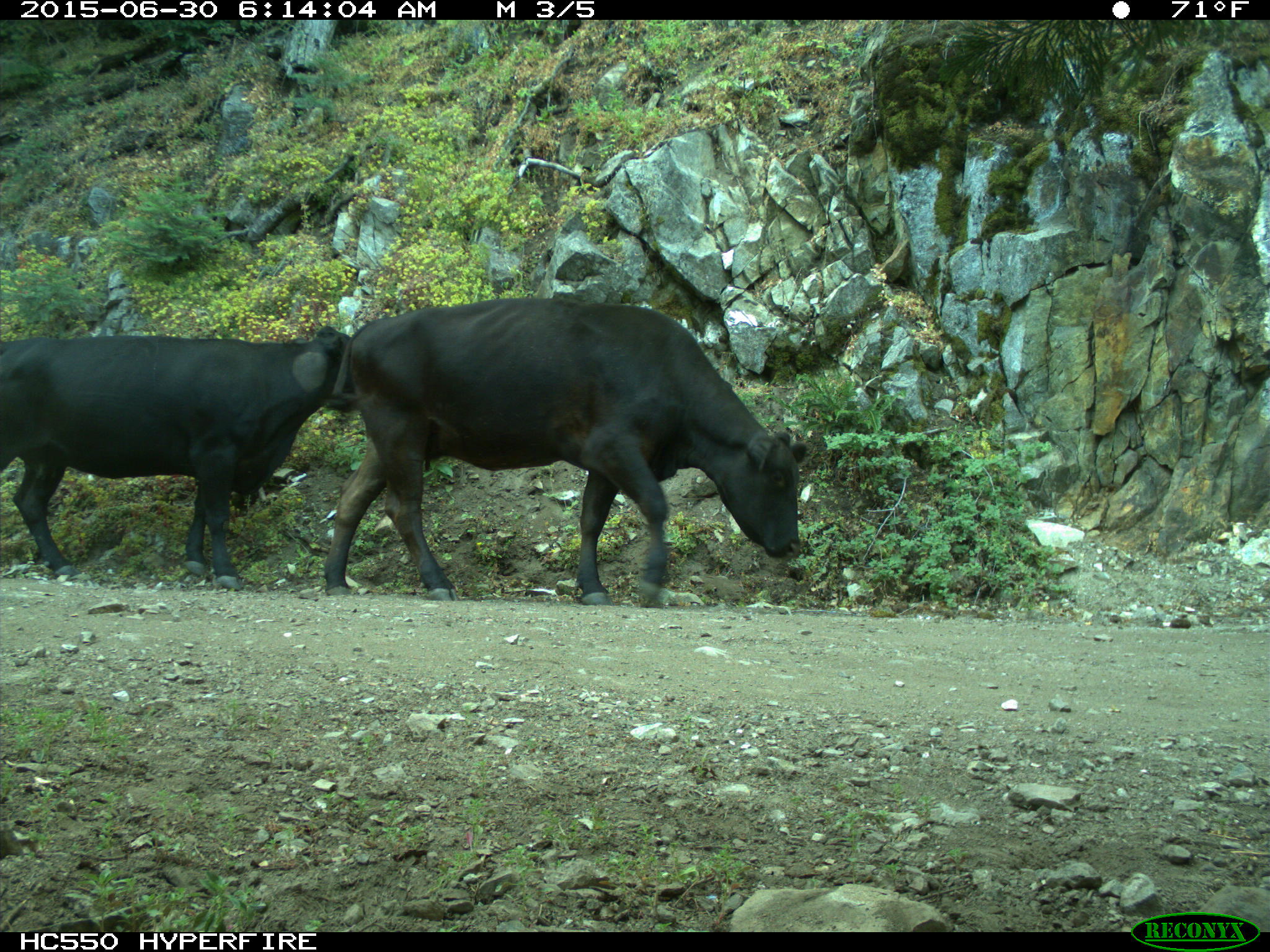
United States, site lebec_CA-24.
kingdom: Animalia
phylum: Chordata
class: Mammalia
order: Artiodactyla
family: Bovidae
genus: Bos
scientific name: Bos taurus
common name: domestic cow